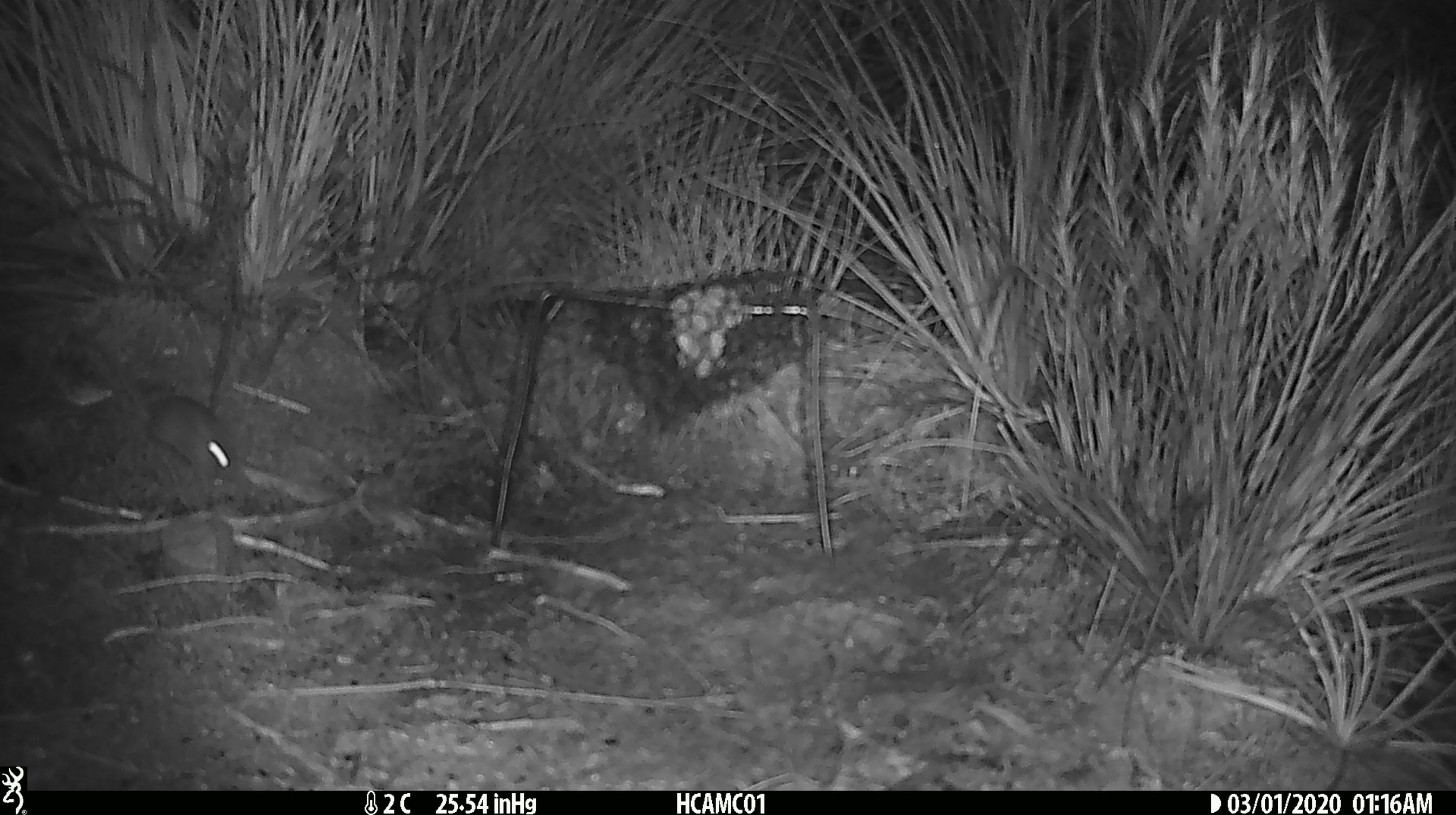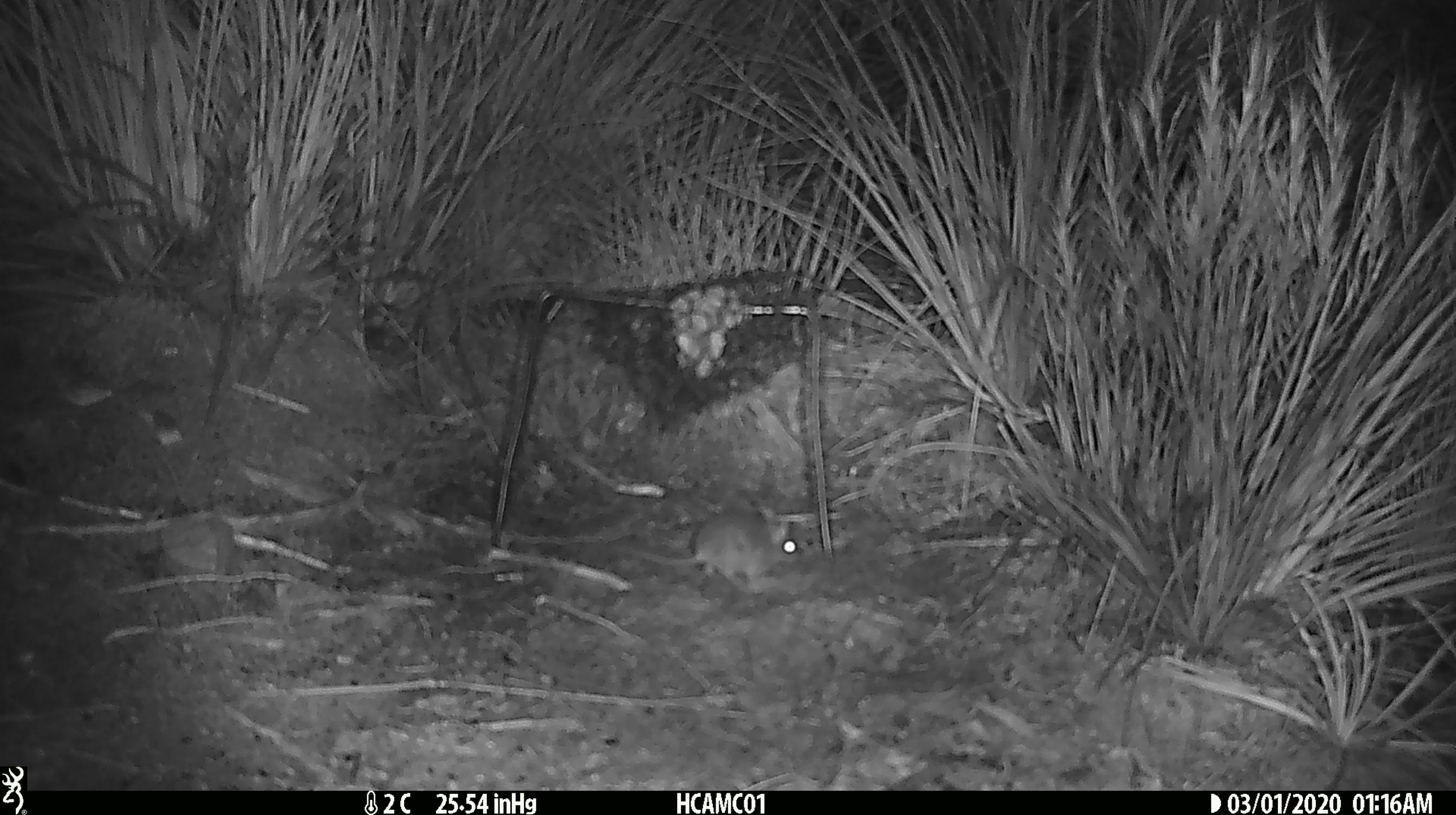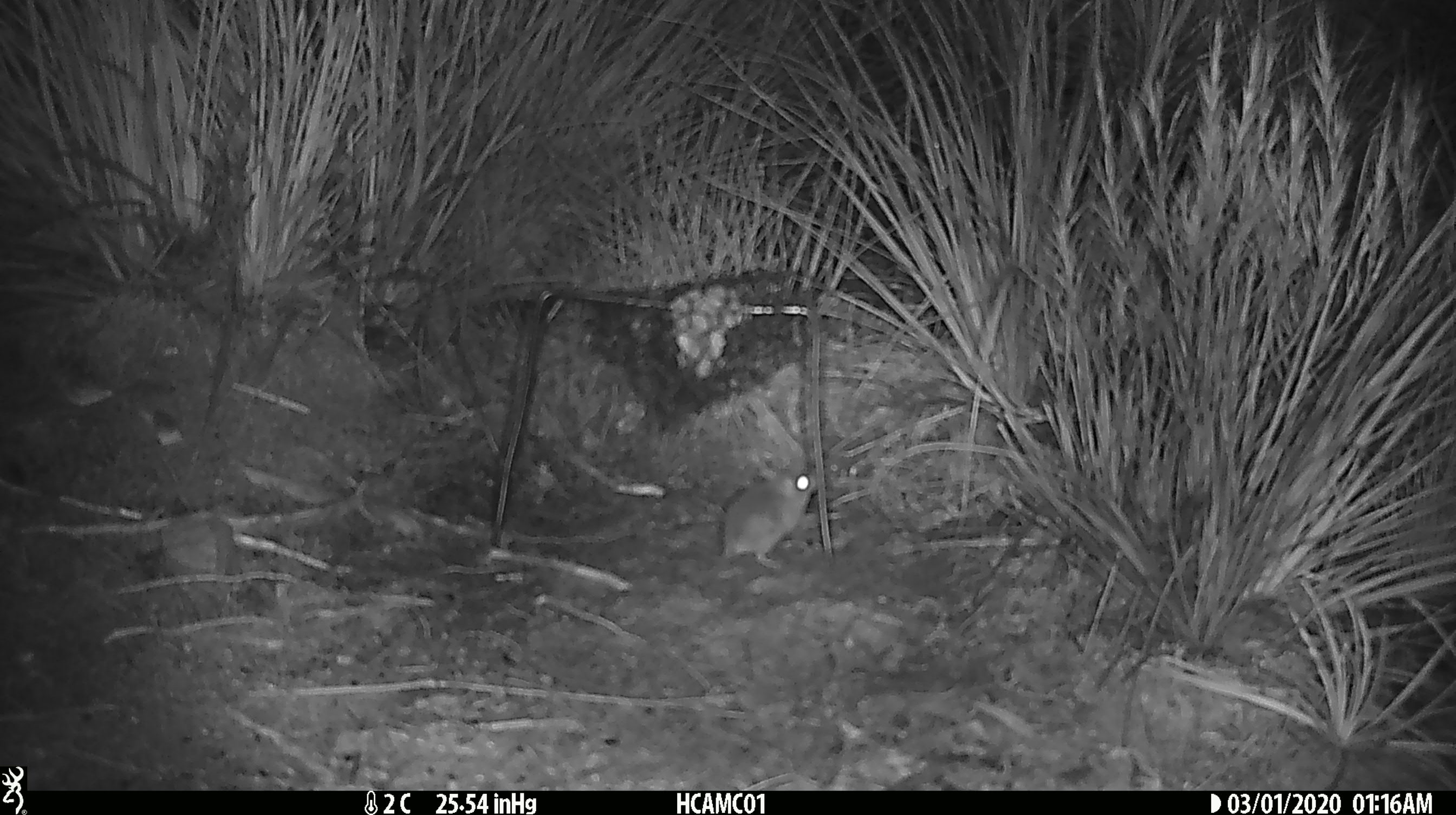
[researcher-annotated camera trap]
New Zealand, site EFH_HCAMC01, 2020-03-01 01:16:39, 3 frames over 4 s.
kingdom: Animalia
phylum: Chordata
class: Mammalia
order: Rodentia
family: Muridae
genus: Mus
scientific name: Mus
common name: mouse